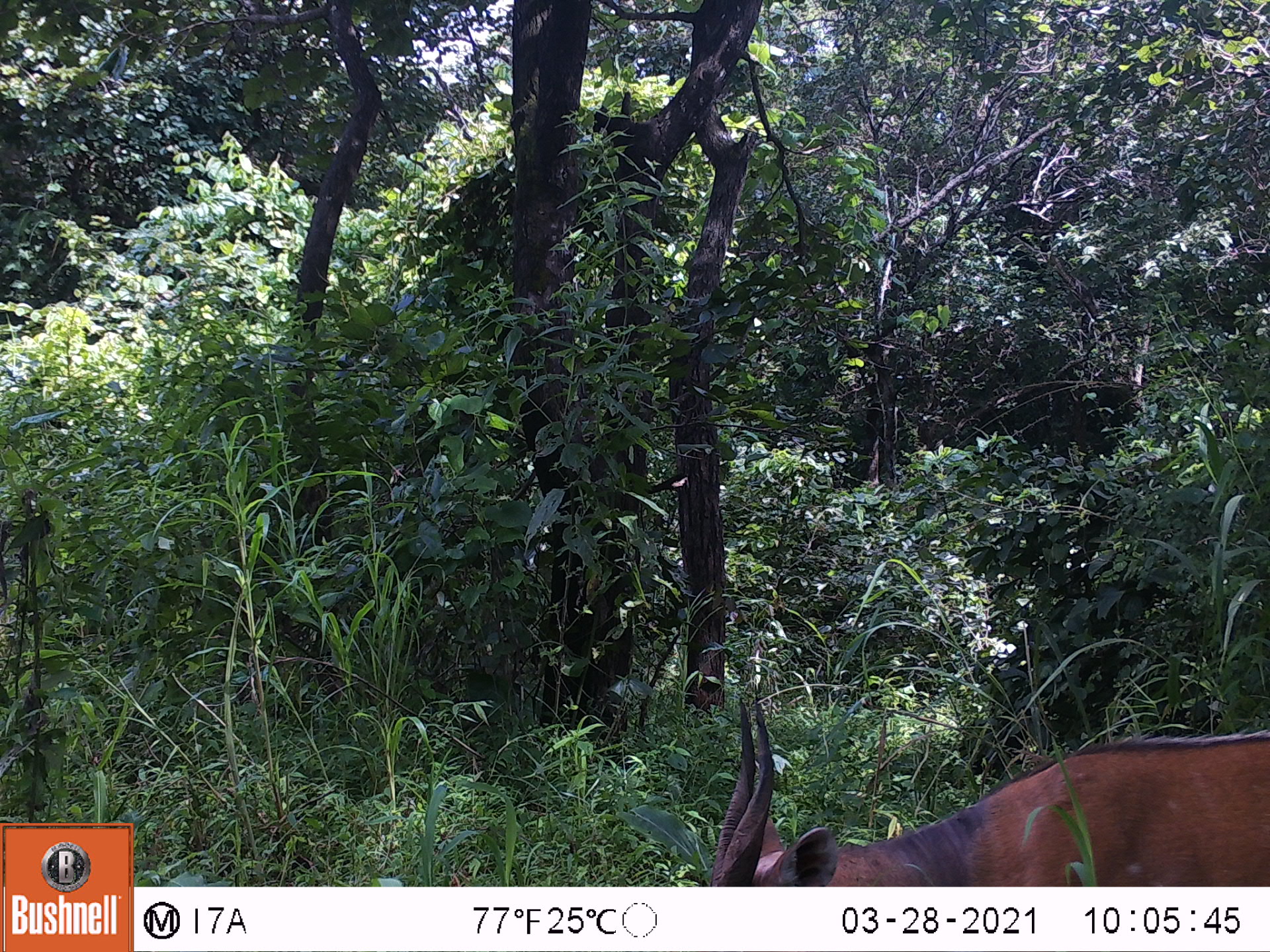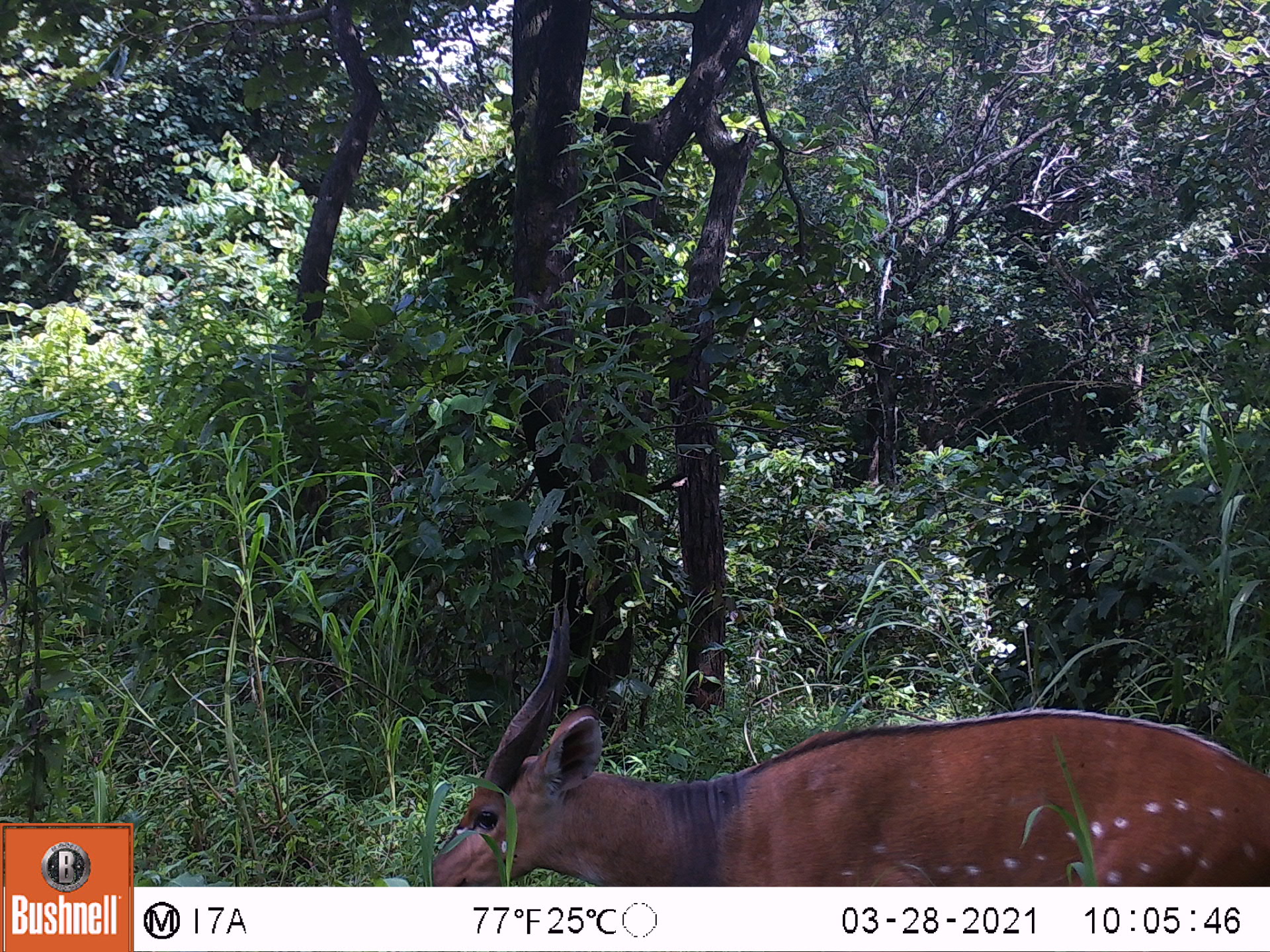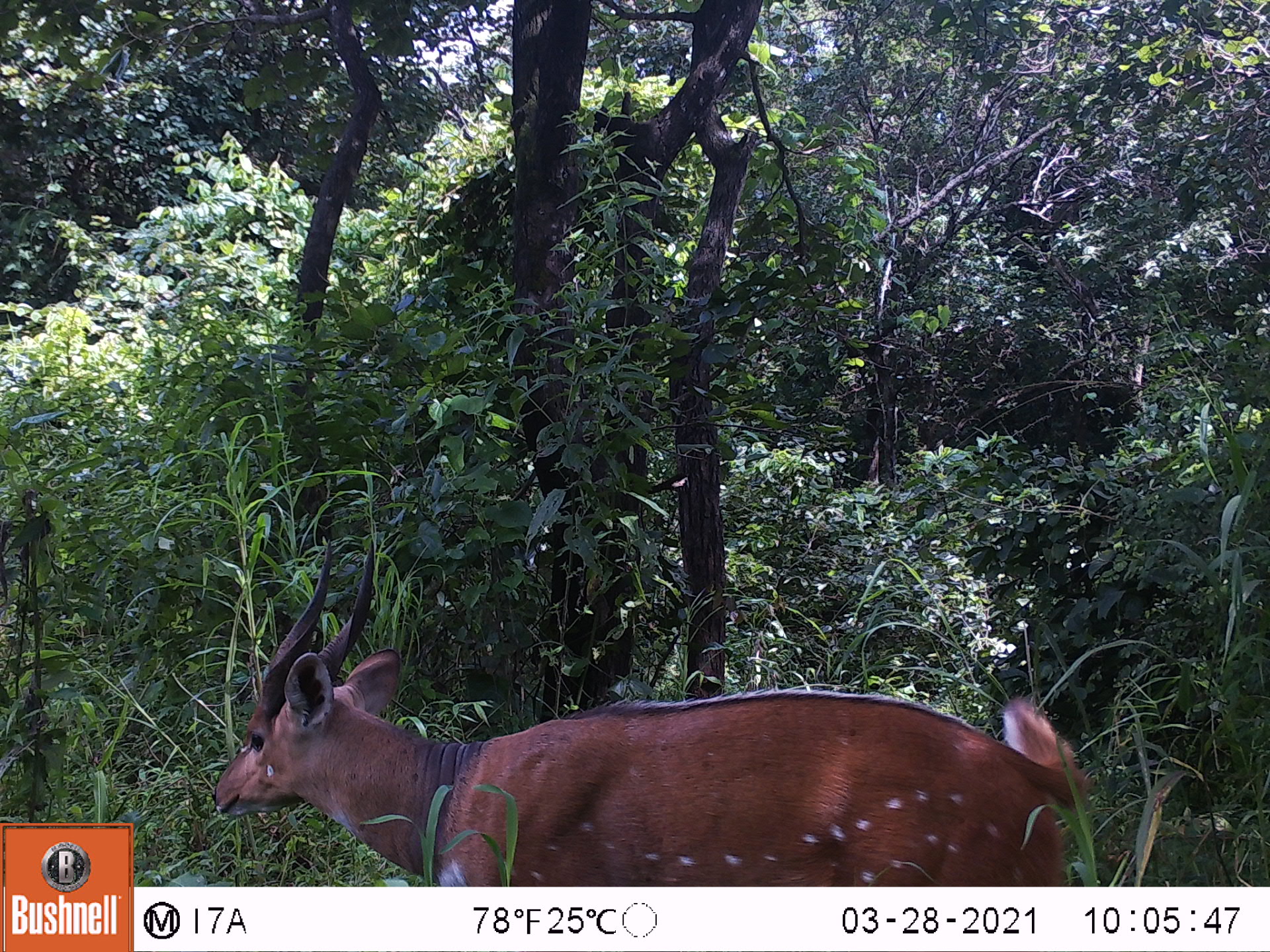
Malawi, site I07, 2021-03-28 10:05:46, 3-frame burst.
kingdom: Animalia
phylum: Chordata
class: Mammalia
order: Artiodactyla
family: Bovidae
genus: Tragelaphus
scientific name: Tragelaphus sylvaticus sylvaticus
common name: cape bushbuck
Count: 1.